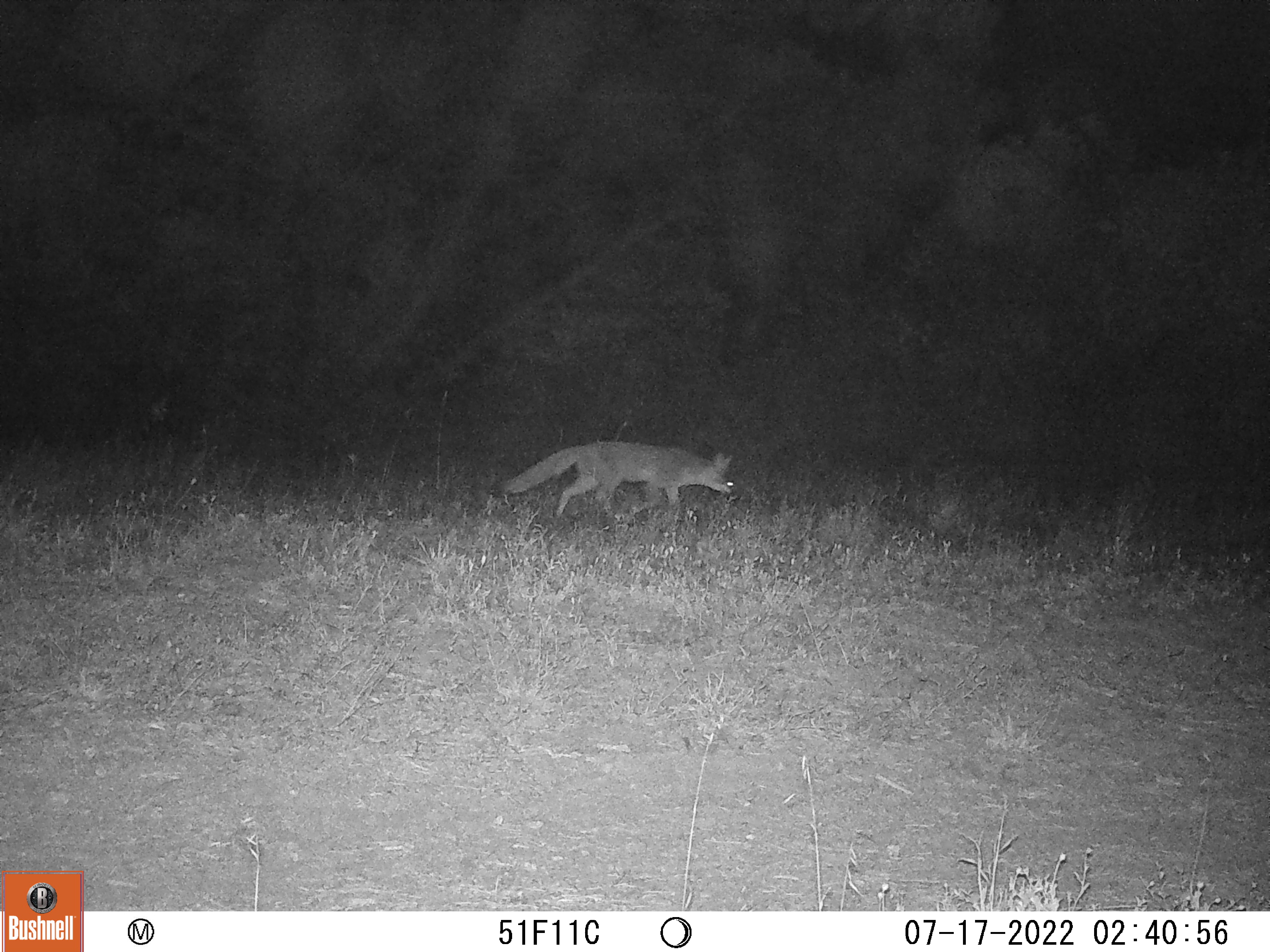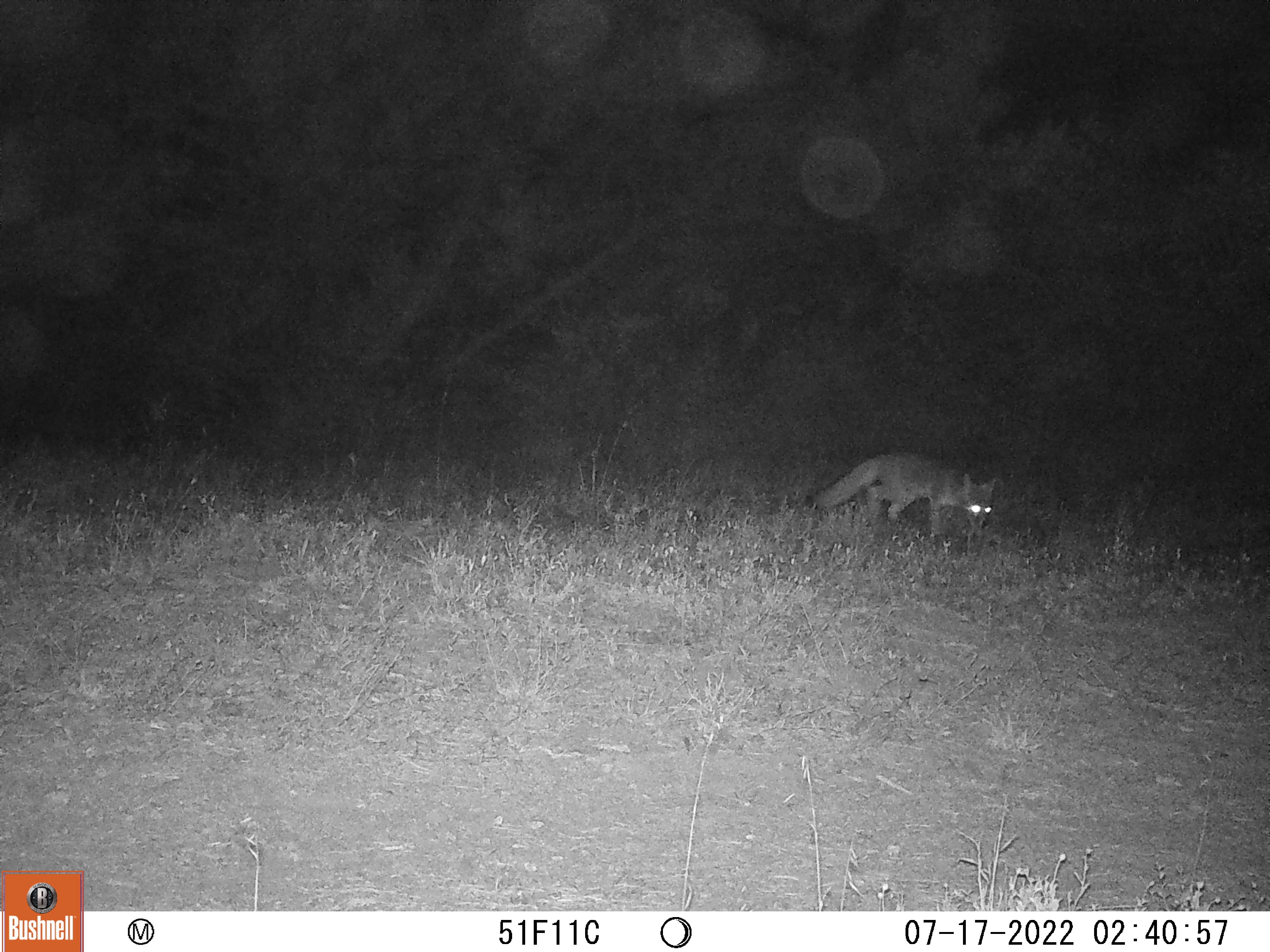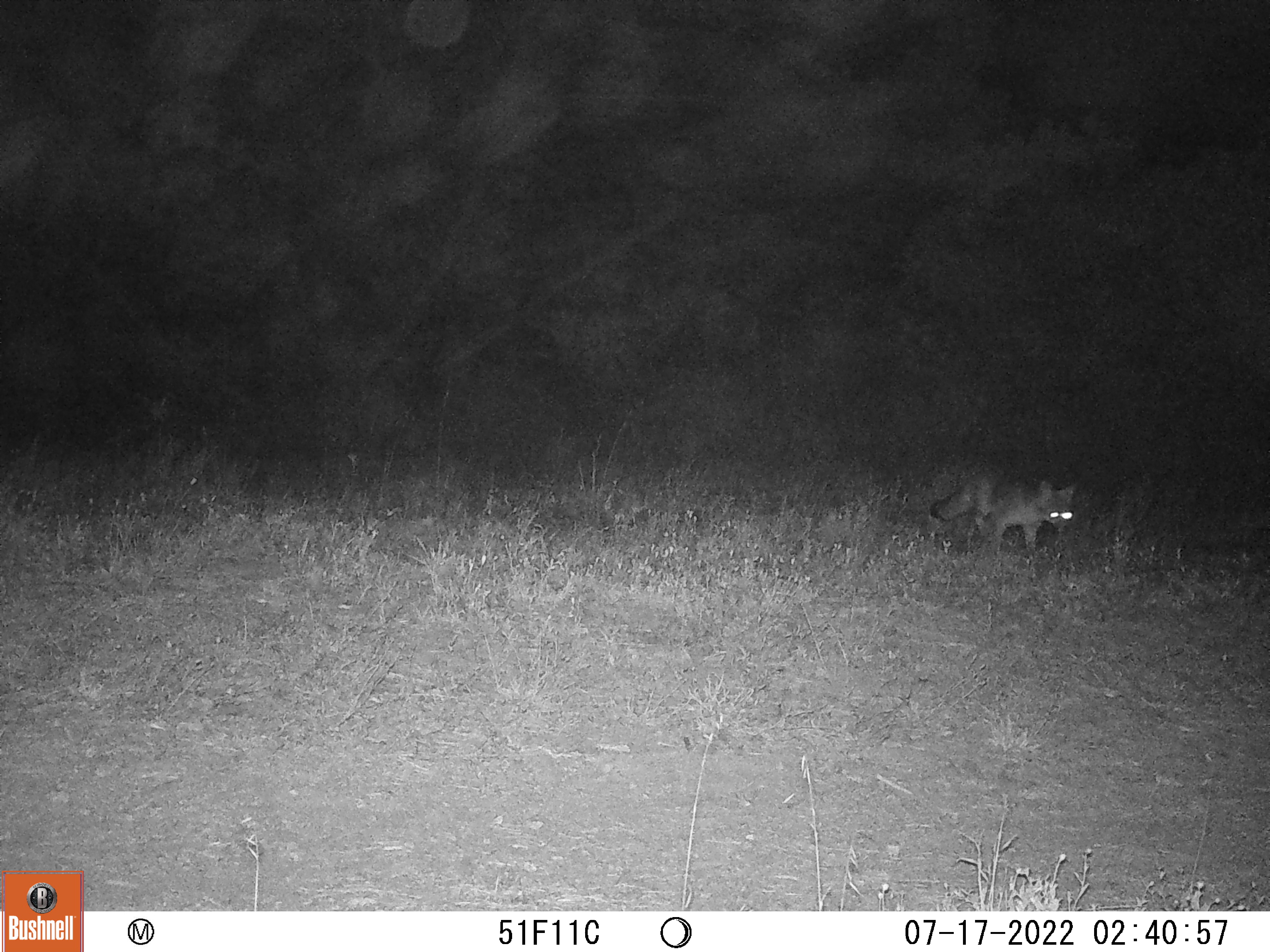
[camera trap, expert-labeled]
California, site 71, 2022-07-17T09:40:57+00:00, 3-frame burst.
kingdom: Animalia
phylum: Chordata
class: Mammalia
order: Carnivora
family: Canidae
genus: Urocyon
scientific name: Urocyon cinereoargenteus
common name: gray fox